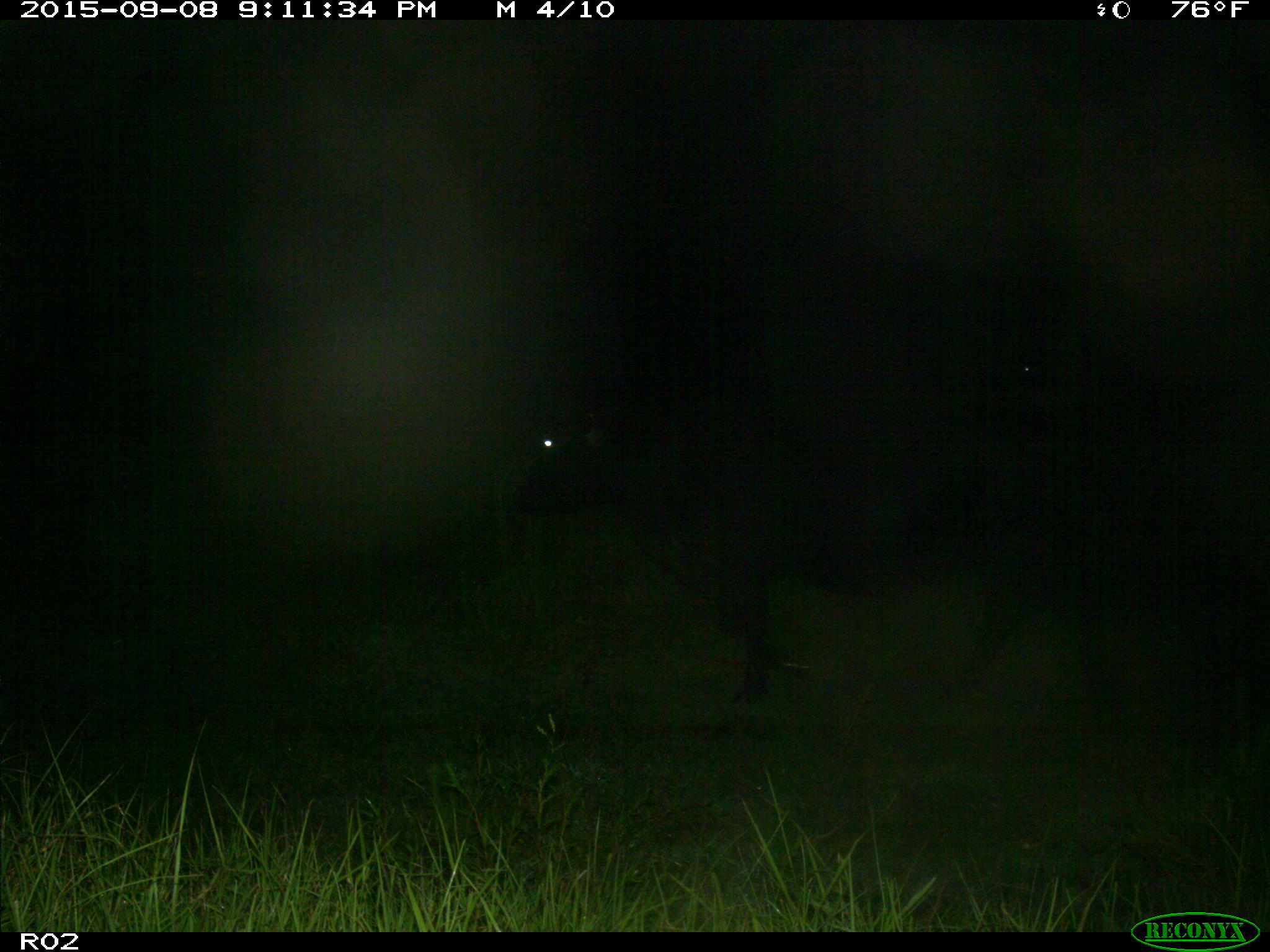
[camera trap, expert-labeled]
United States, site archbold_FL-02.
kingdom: Animalia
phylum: Chordata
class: Mammalia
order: Artiodactyla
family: Bovidae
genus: Bos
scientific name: Bos taurus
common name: domestic cow